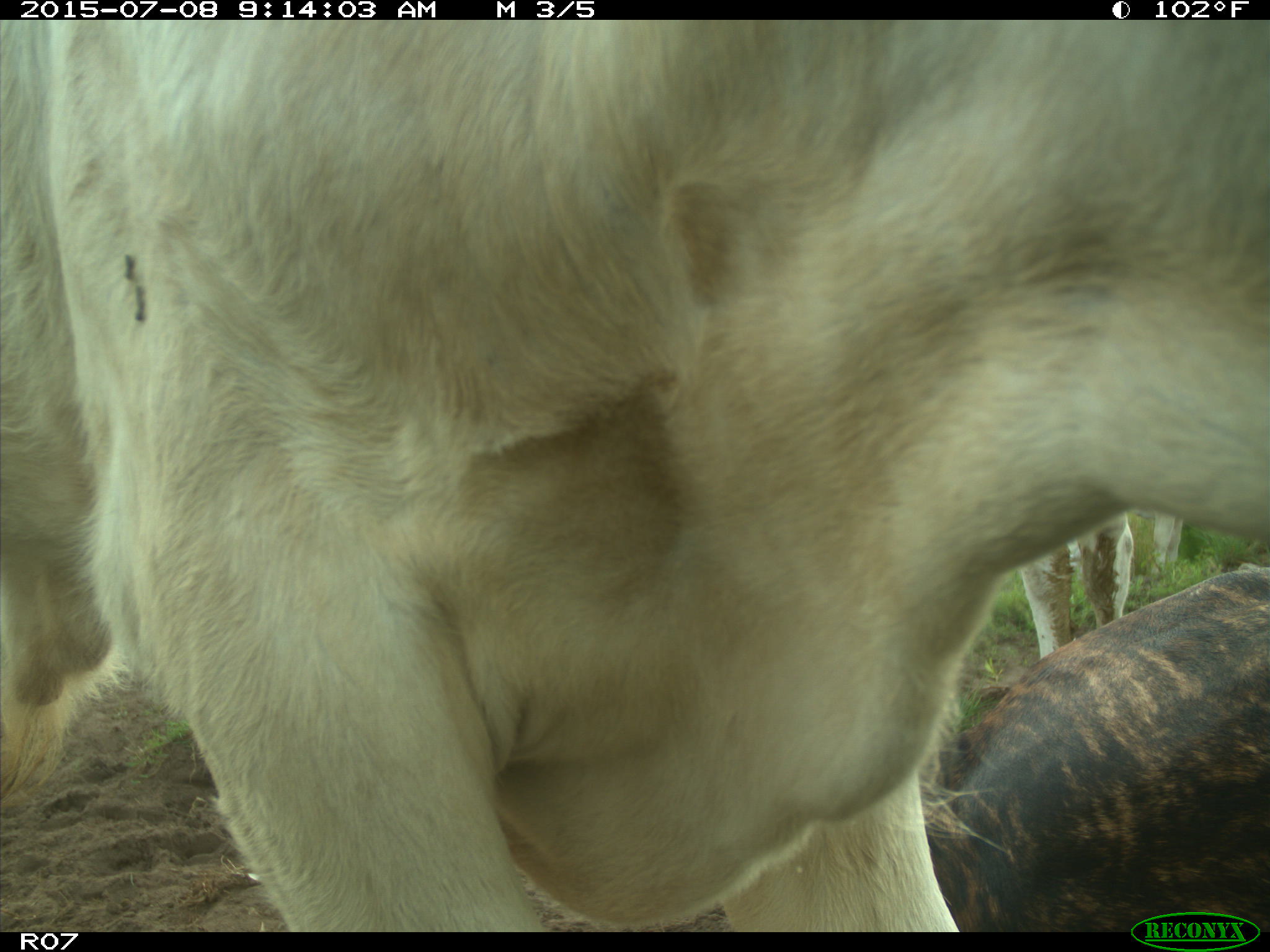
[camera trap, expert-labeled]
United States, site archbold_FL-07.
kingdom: Animalia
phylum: Chordata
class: Mammalia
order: Artiodactyla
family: Bovidae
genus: Bos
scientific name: Bos taurus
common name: domestic cow